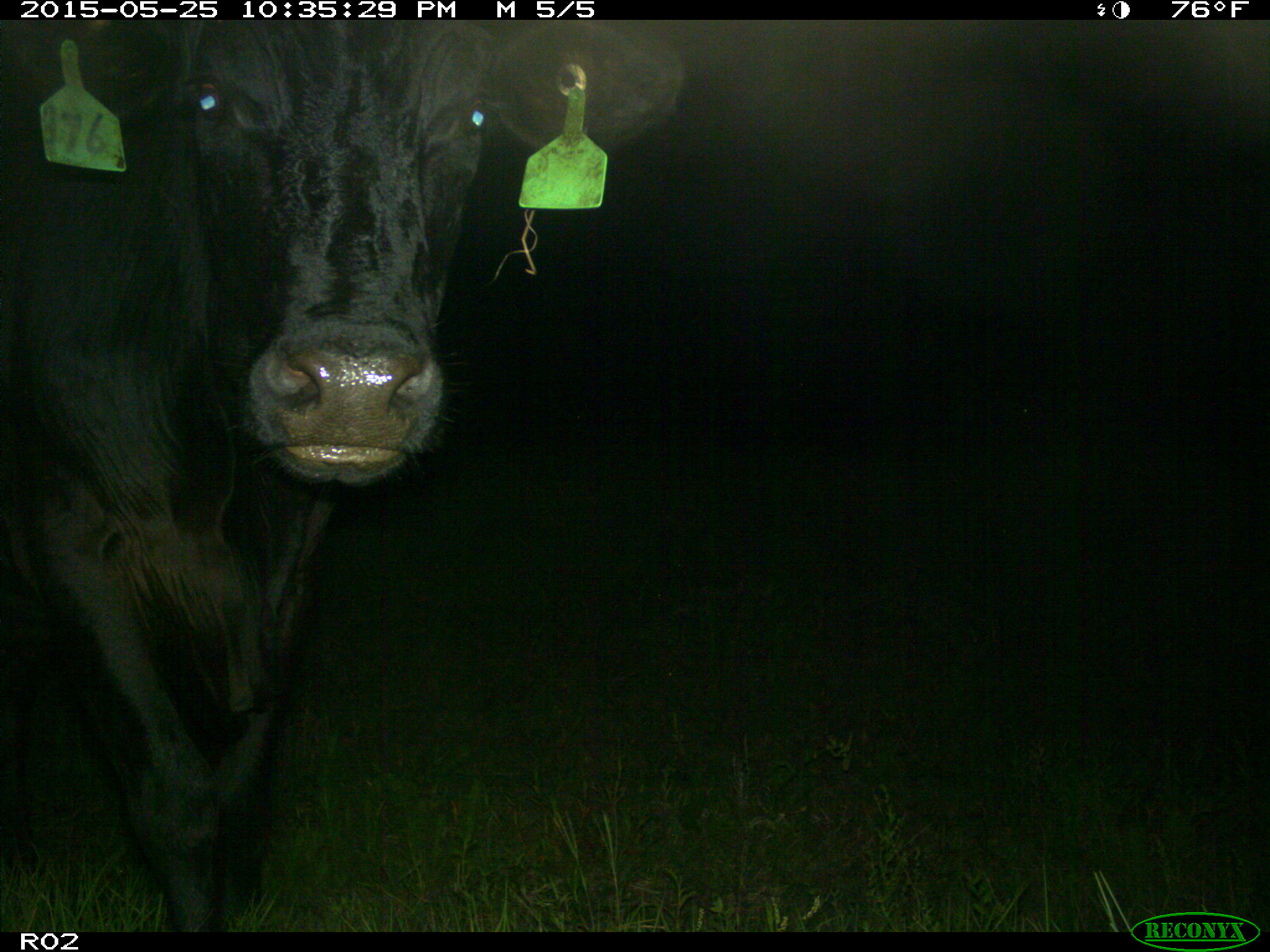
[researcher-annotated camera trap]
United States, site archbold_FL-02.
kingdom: Animalia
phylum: Chordata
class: Mammalia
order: Artiodactyla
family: Bovidae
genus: Bos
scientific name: Bos taurus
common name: domestic cow